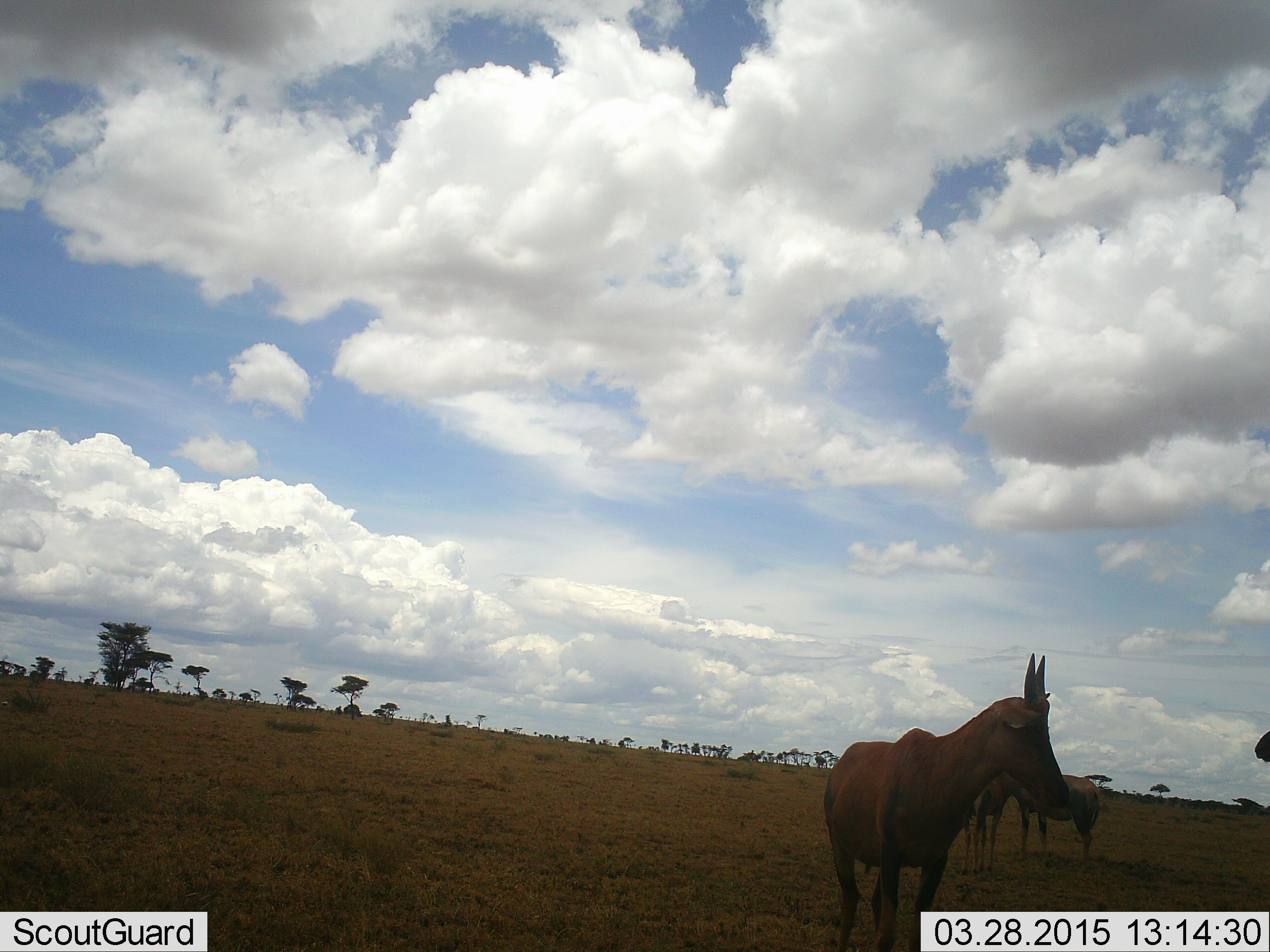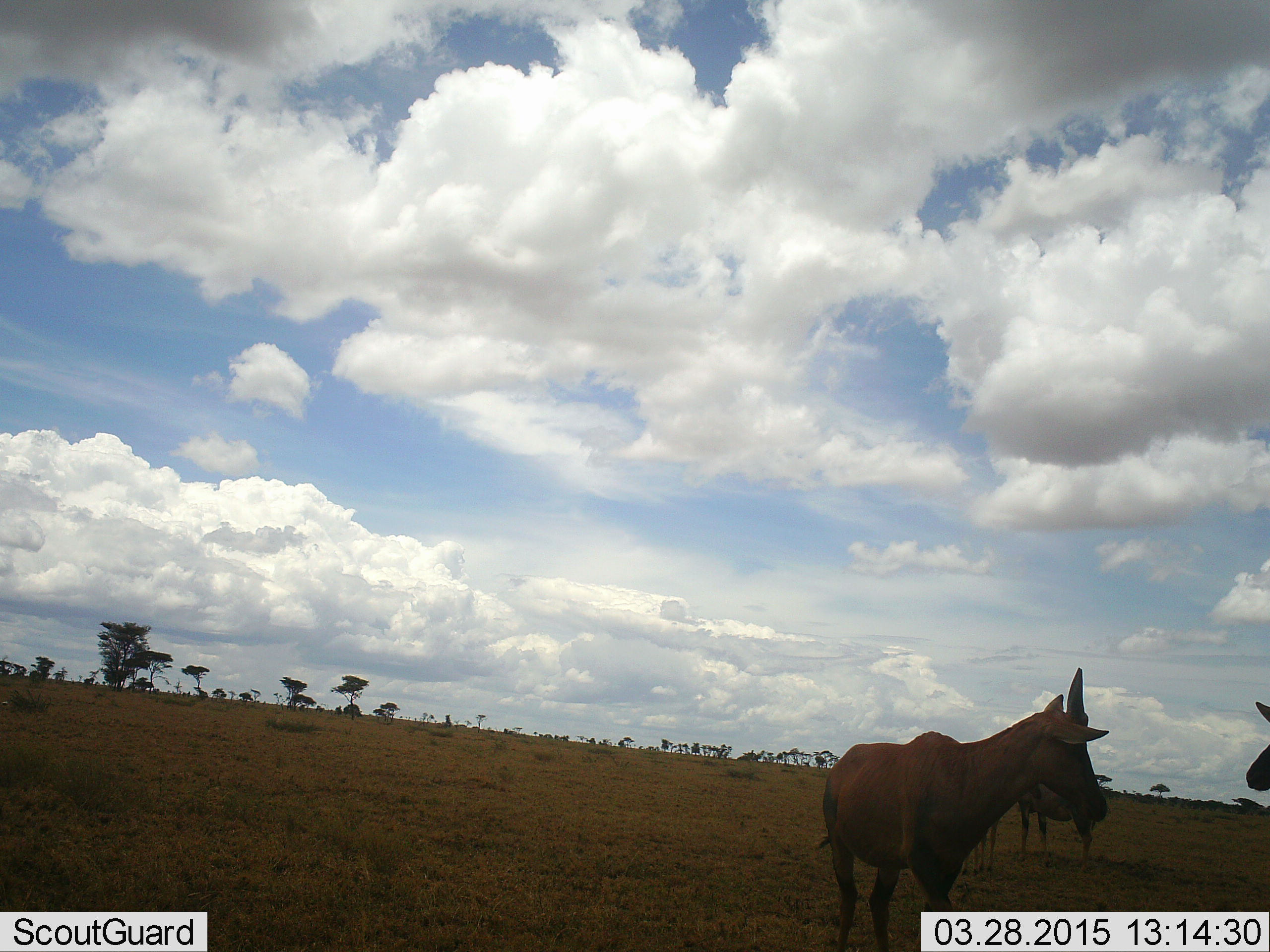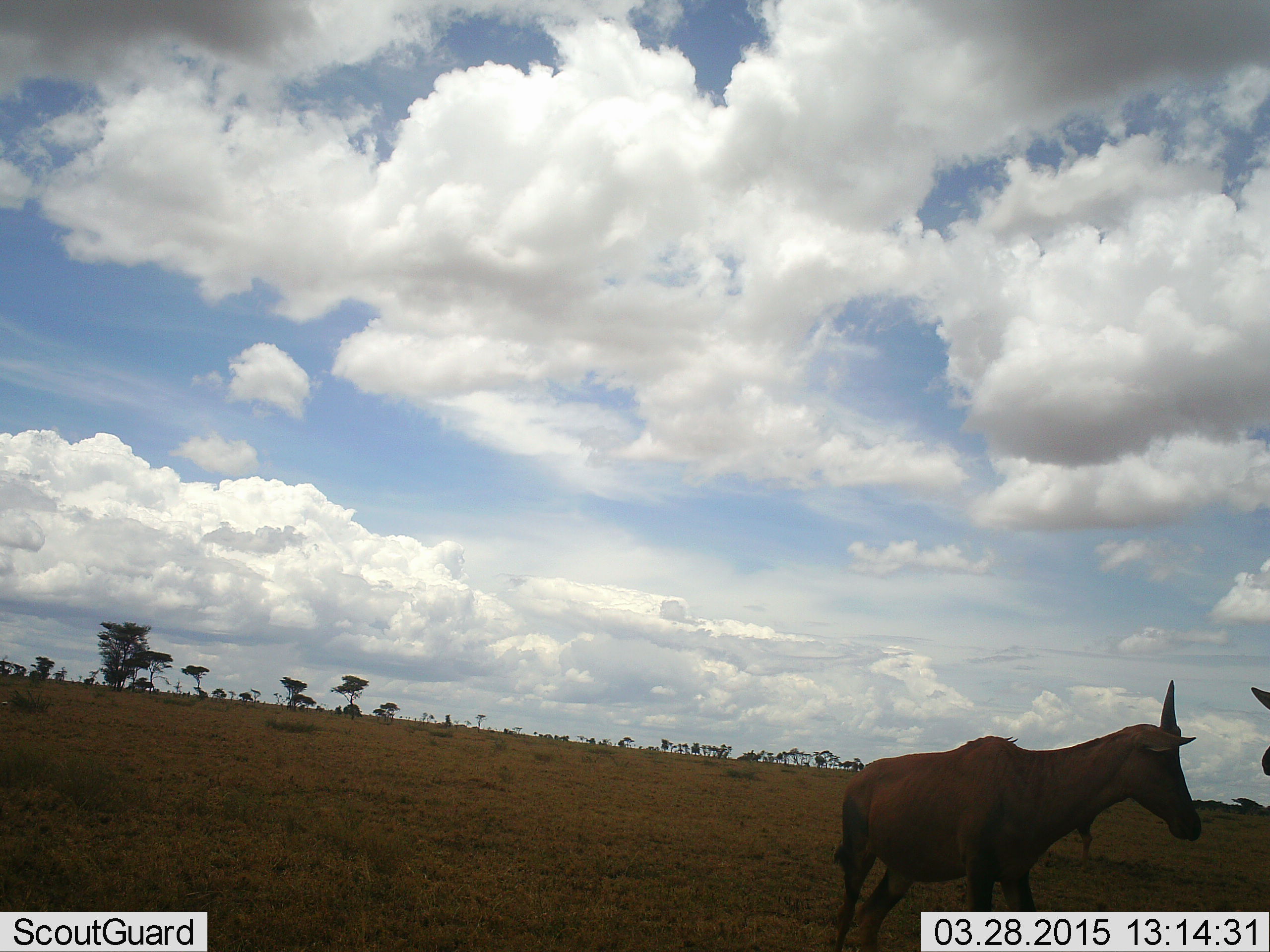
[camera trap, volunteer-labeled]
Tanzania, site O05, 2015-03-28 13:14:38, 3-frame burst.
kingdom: Animalia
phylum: Chordata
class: Mammalia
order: Artiodactyla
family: Bovidae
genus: Damaliscus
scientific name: Damaliscus lunatus jimela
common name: topi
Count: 3.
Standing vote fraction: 100%.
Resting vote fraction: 0%.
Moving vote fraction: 10%.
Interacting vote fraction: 10%.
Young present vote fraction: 0%.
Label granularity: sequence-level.